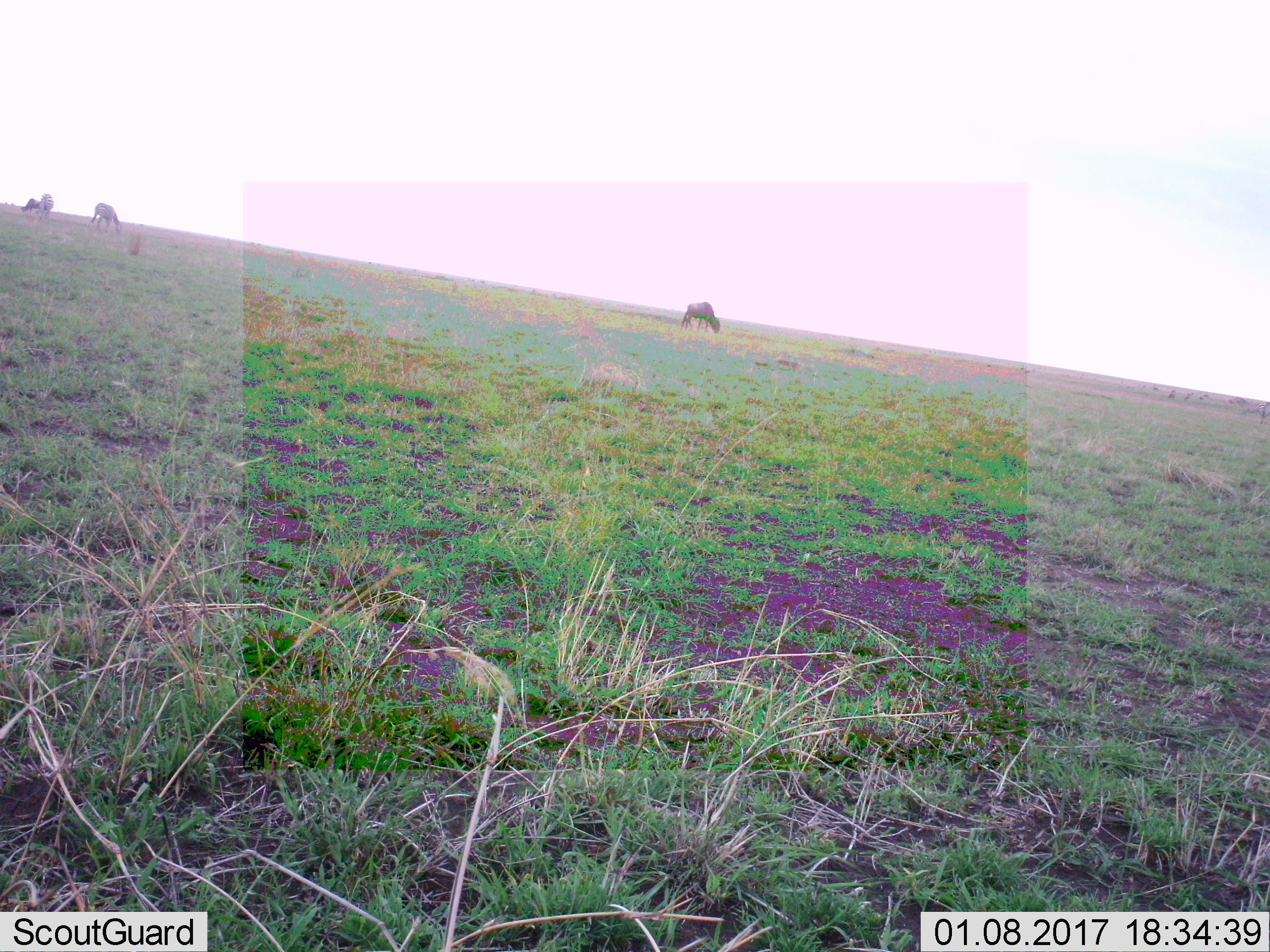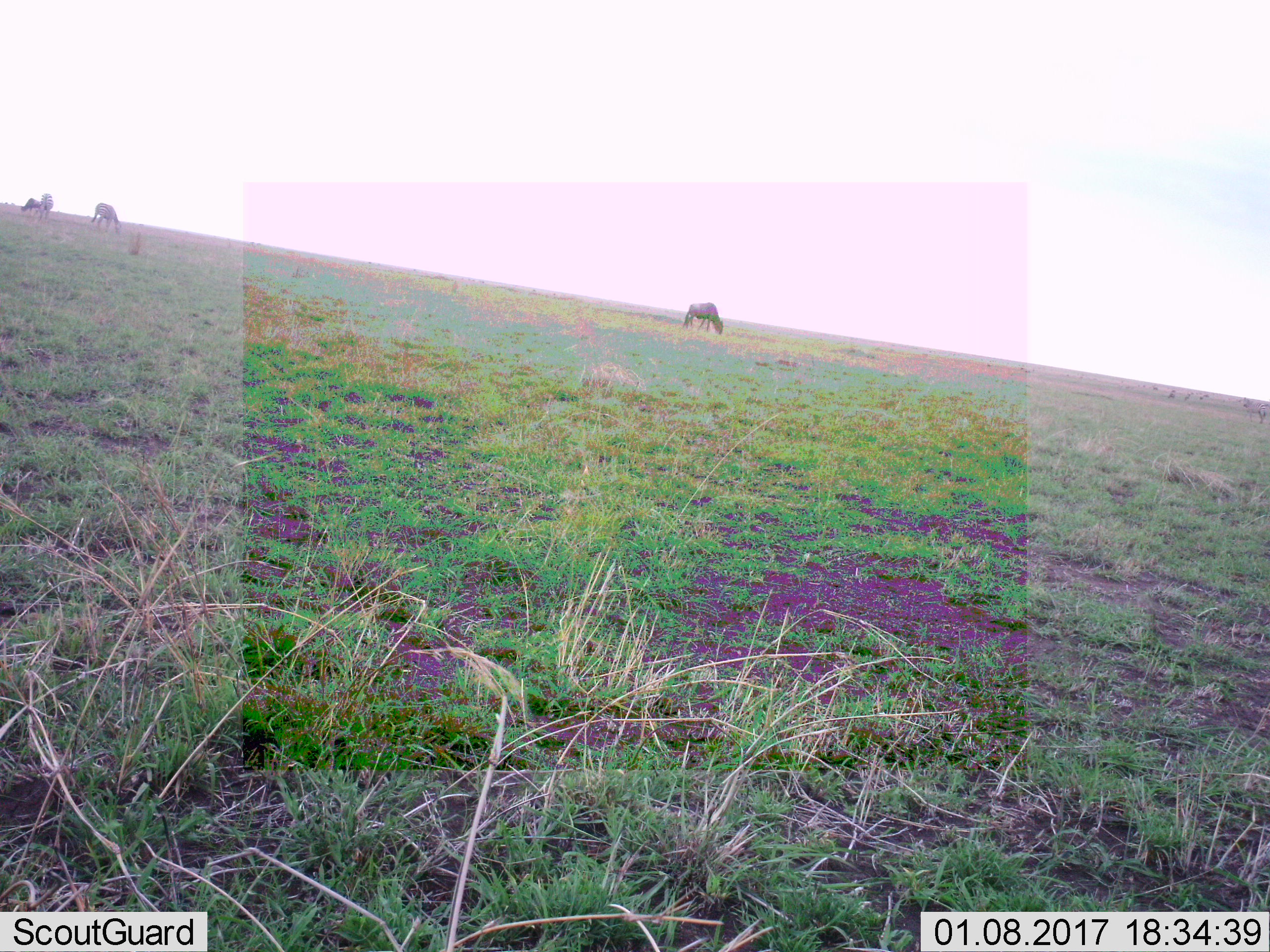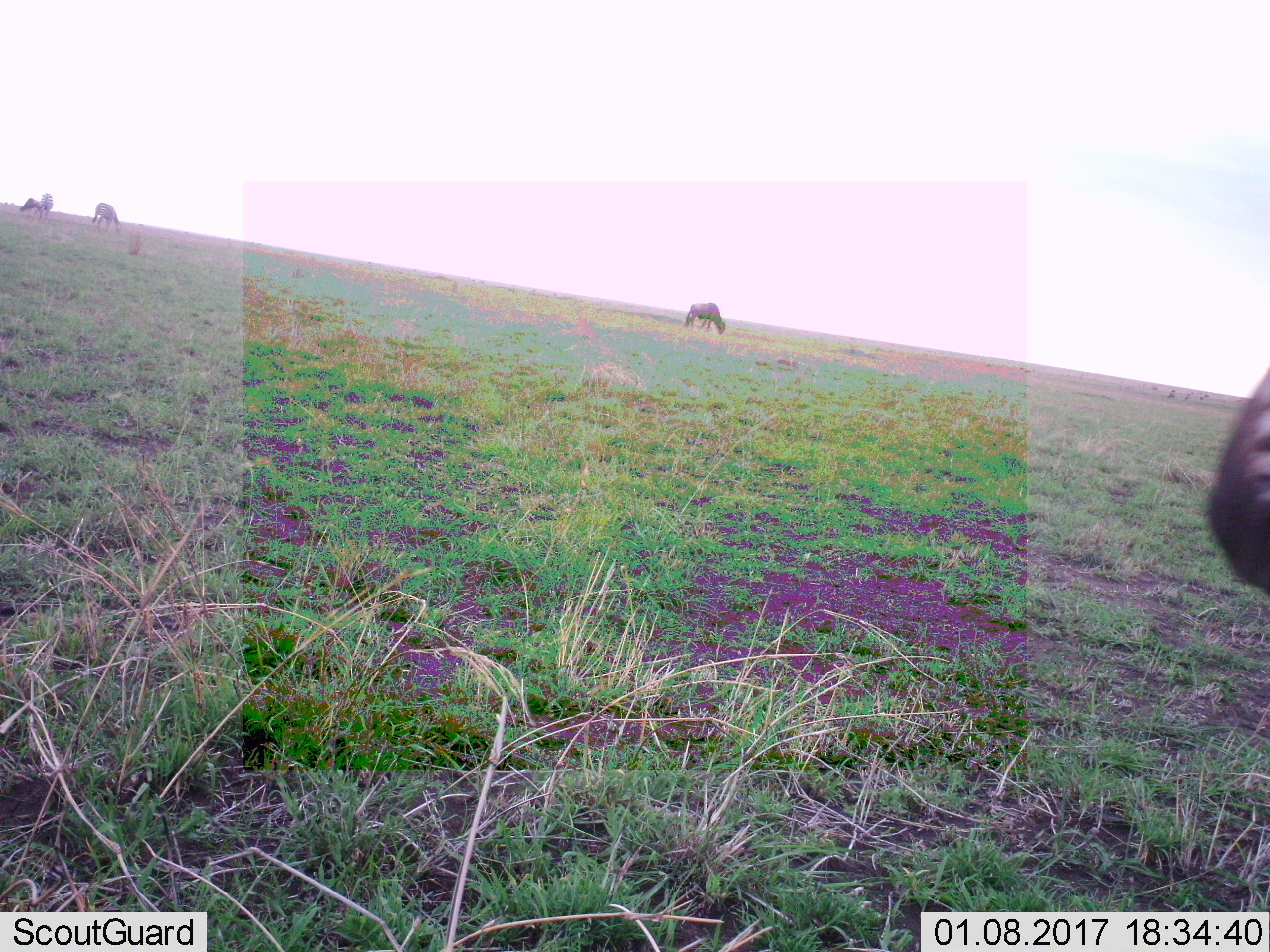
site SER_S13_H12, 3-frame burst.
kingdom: Animalia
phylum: Chordata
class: Mammalia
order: Artiodactyla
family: Bovidae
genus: Connochaetes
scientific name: Connochaetes taurinus taurinus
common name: blue wildebeest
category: wildebeestblue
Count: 2.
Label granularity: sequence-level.